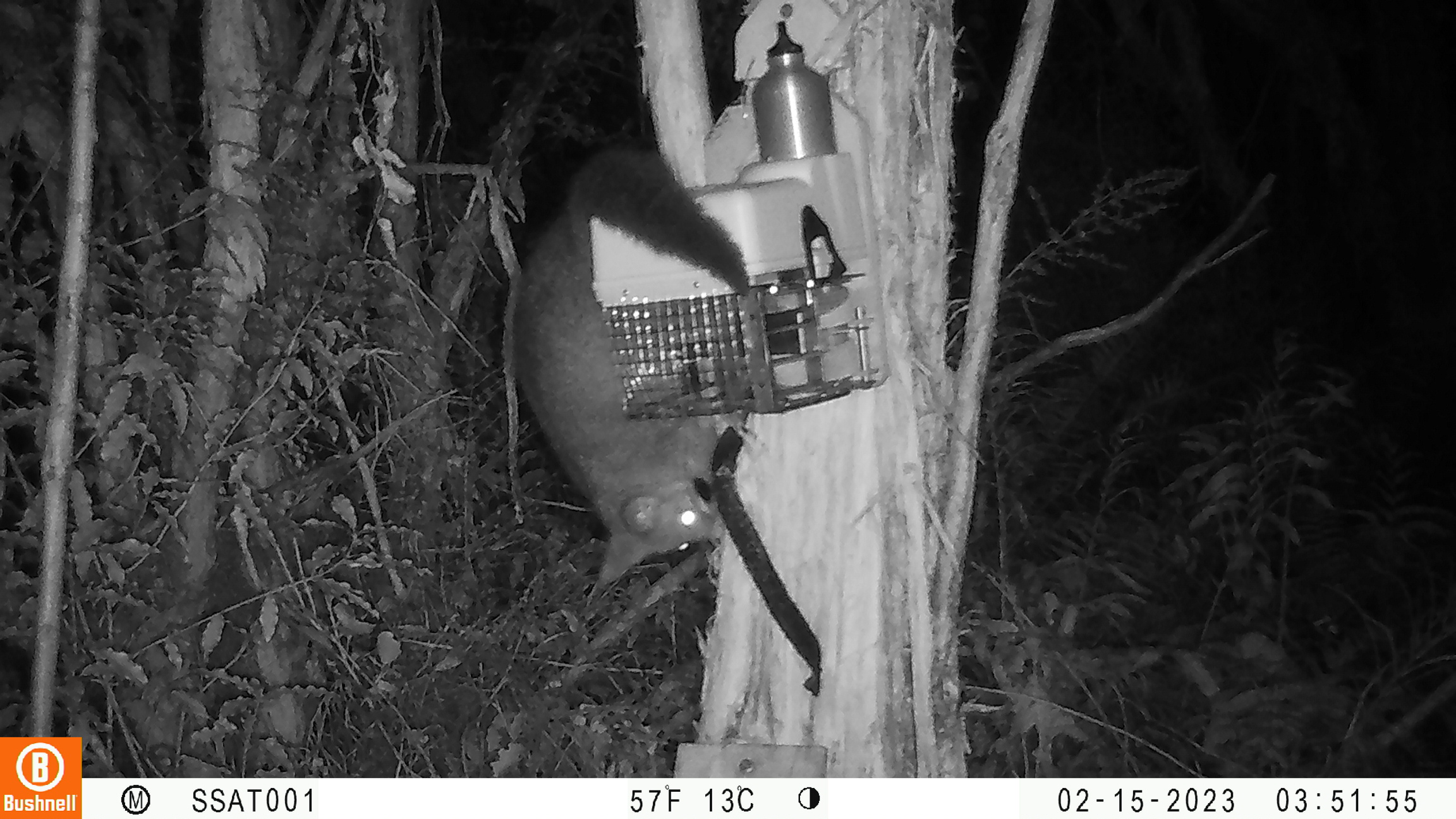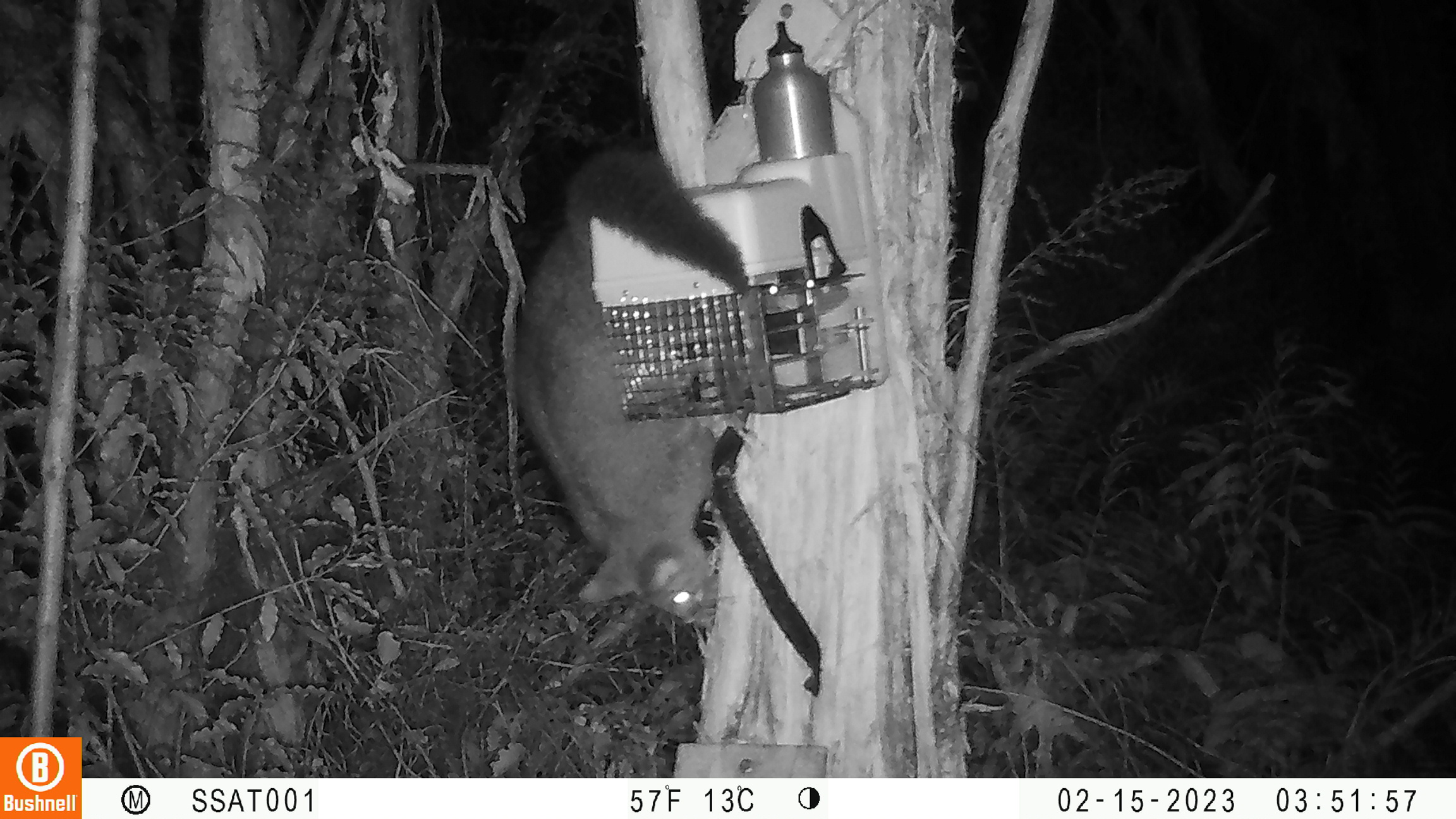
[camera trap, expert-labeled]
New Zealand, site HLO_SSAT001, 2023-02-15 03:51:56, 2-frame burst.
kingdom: Animalia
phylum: Chordata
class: Mammalia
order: Diprotodontia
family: Phalangeridae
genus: Trichosurus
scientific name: Trichosurus vulpecula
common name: common brushtail possum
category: possum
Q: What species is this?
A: Possum (common brushtail possum) (Trichosurus vulpecula).